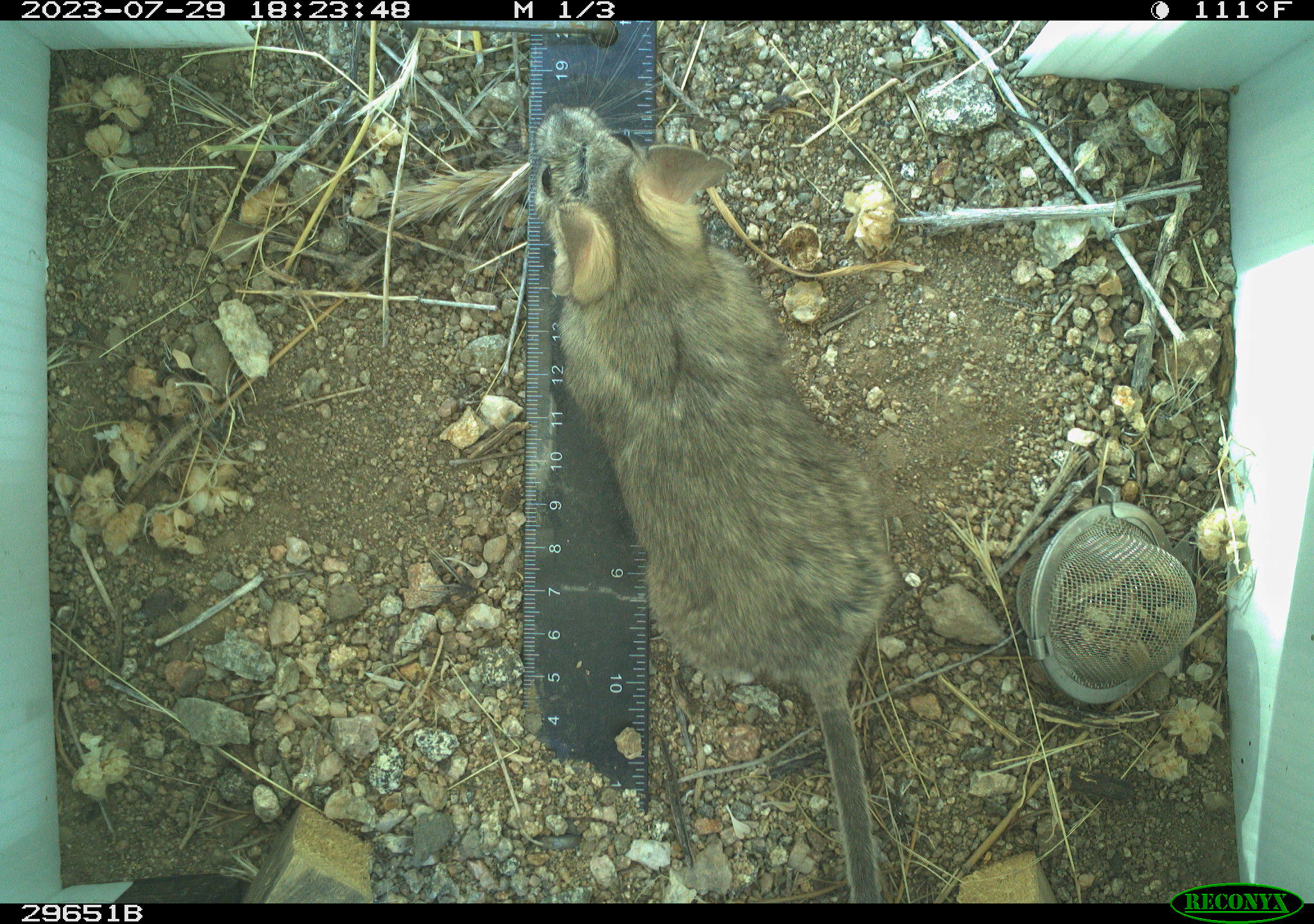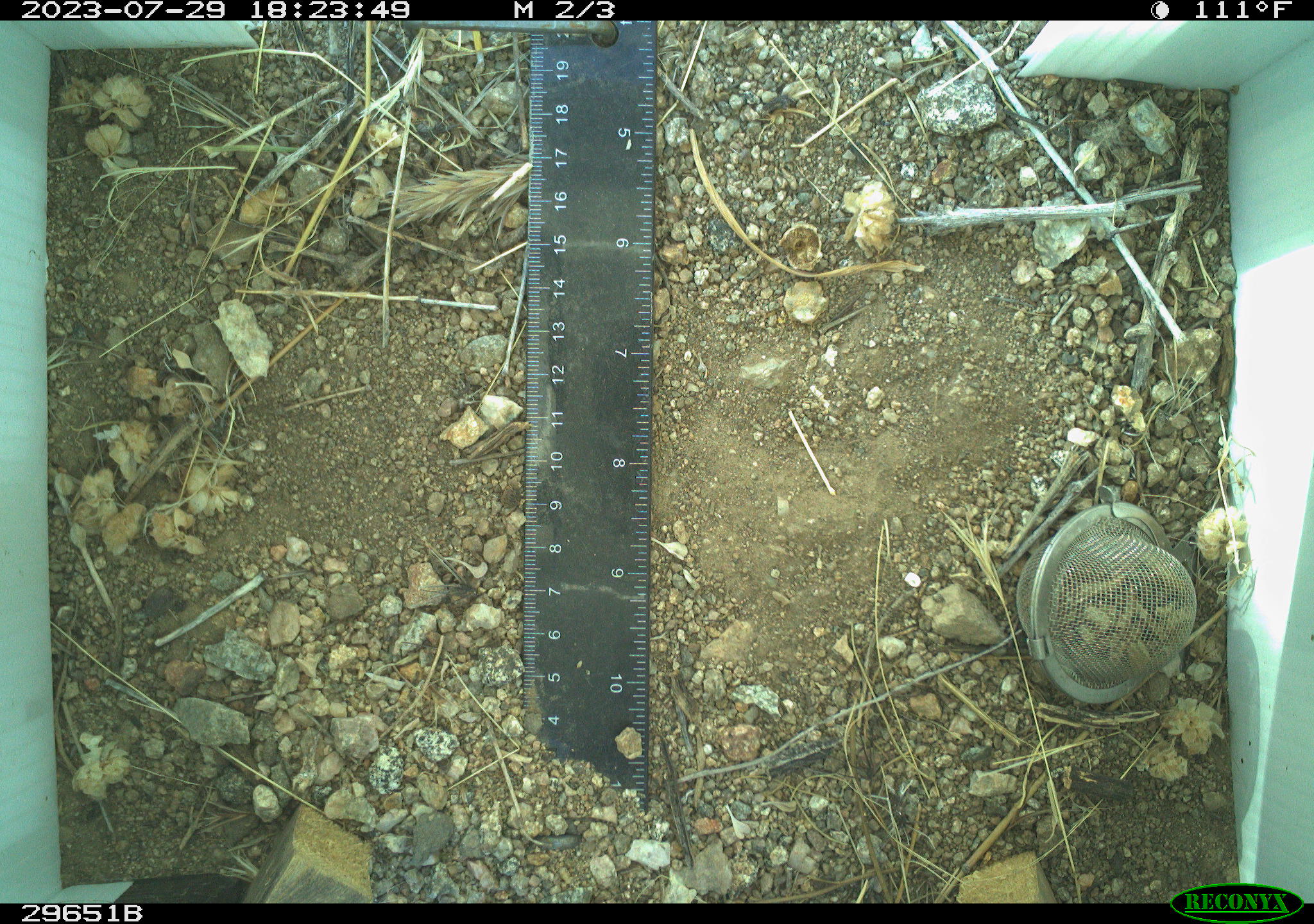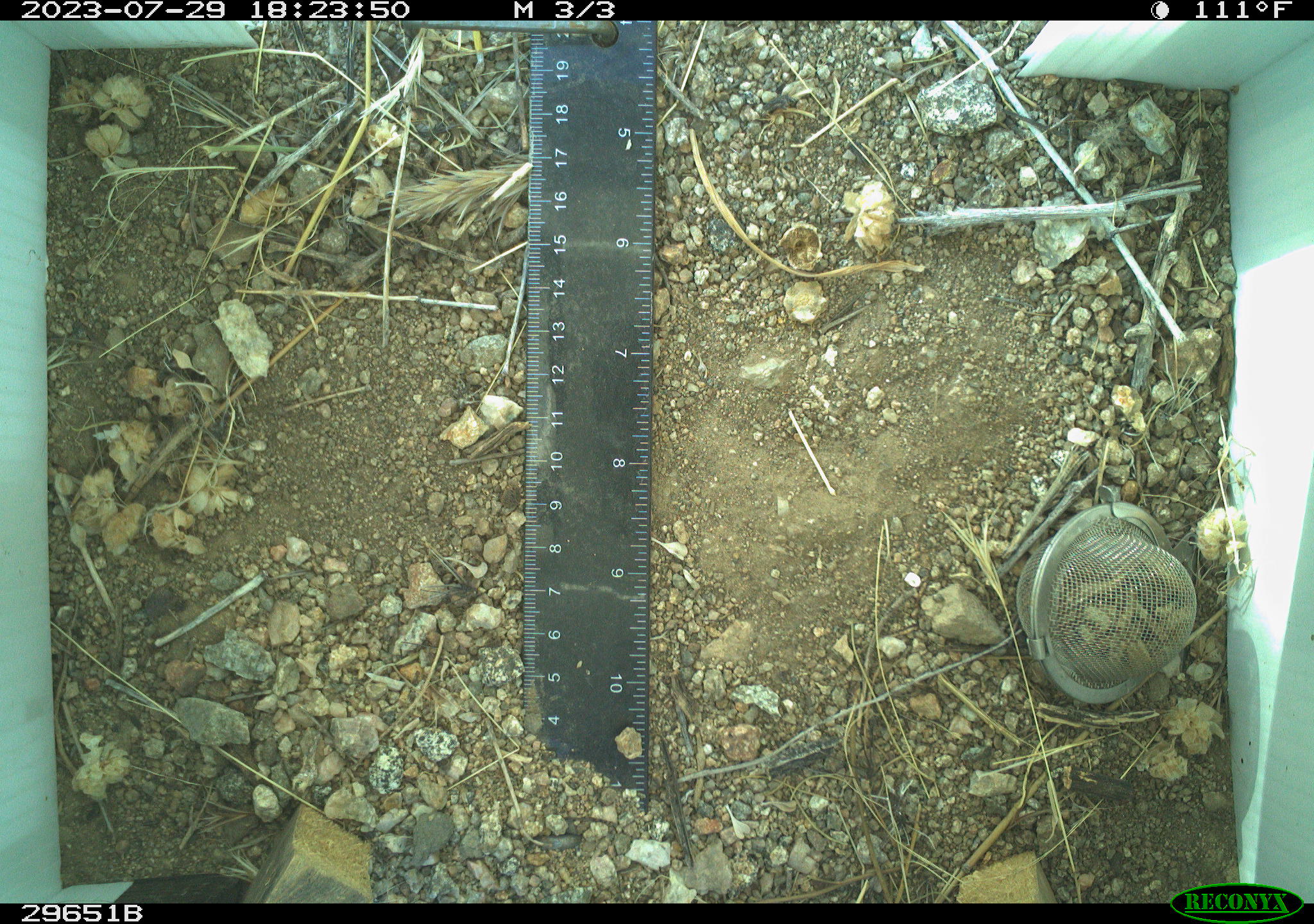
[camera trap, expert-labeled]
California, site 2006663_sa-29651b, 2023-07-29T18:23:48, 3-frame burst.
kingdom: Animalia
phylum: Chordata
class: Mammalia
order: Rodentia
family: Cricetidae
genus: Neotoma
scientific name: Neotoma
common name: pack rat or woodrat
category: neotoma species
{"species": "neotoma species (pack rat or woodrat) (Neotoma)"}